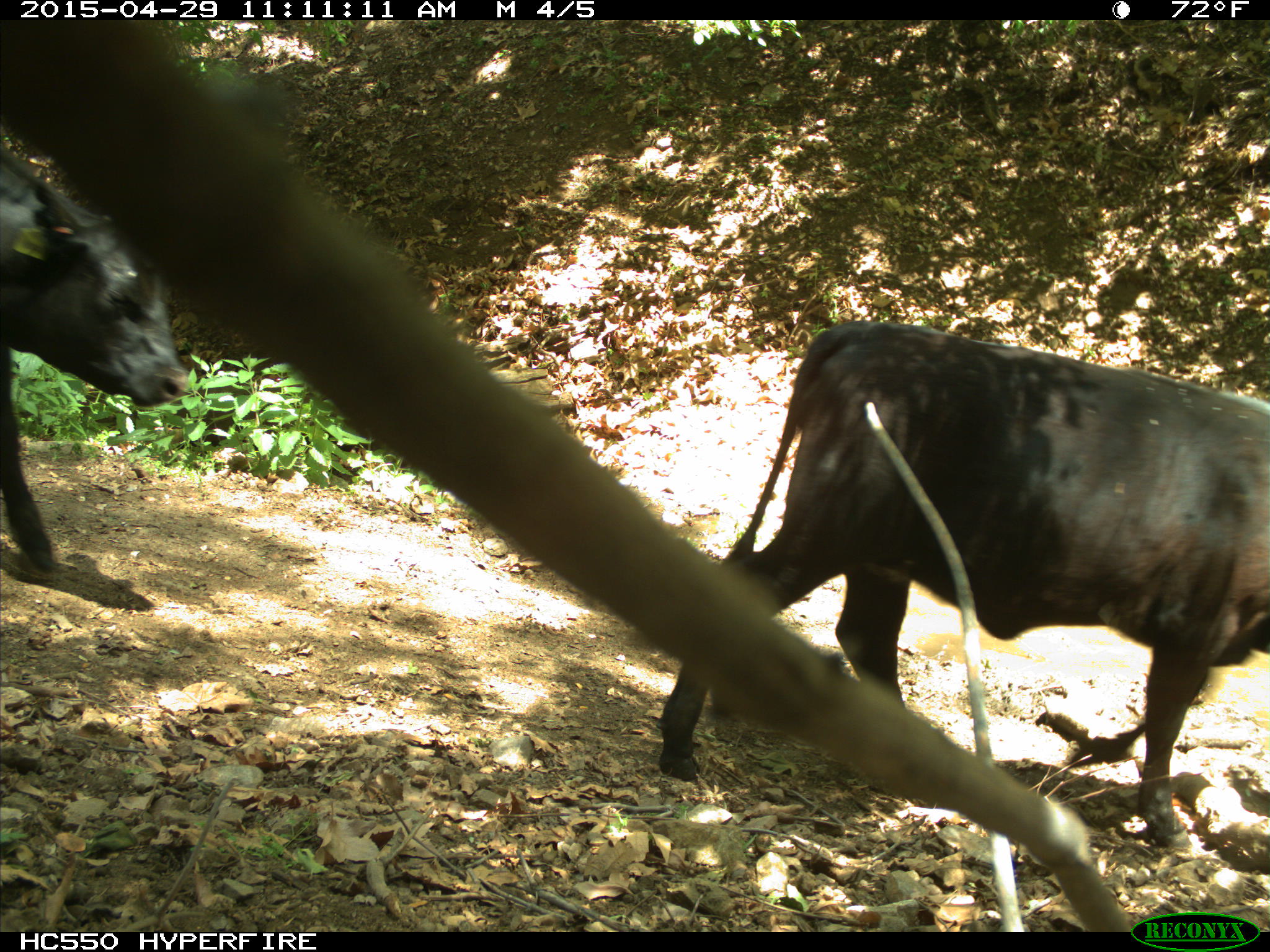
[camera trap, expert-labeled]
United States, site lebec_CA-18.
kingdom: Animalia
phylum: Chordata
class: Mammalia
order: Artiodactyla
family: Bovidae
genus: Bos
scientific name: Bos taurus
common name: domestic cow